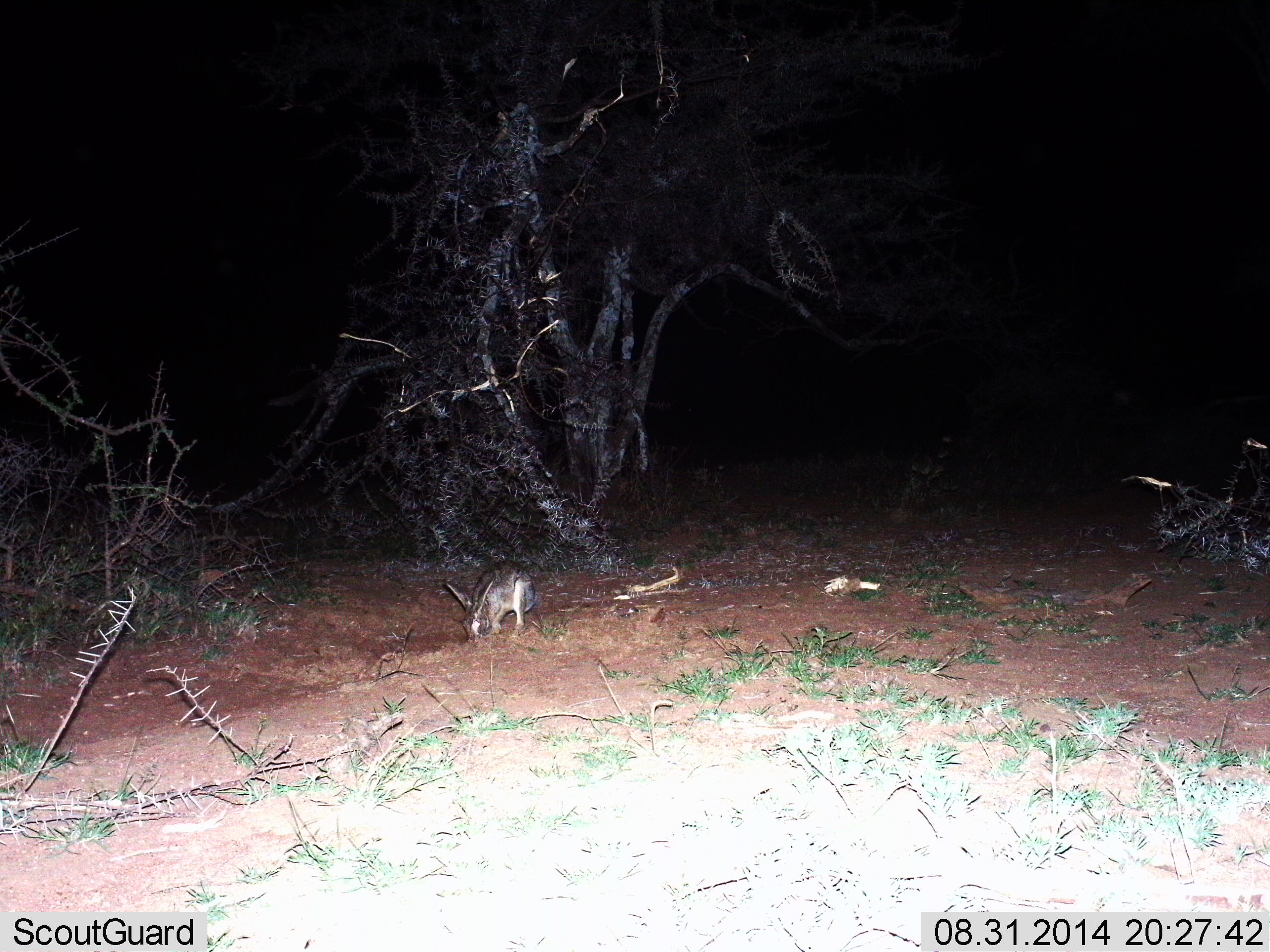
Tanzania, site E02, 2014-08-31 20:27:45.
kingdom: Animalia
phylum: Chordata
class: Mammalia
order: Lagomorpha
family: Leporidae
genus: Lepus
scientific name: Lepus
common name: hare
Hare (Lepus), count 1. Behavior (volunteer vote fractions): standing 0%, resting 10%, moving 0%, interacting 0%. Young present (vote fraction): 0%. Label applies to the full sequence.